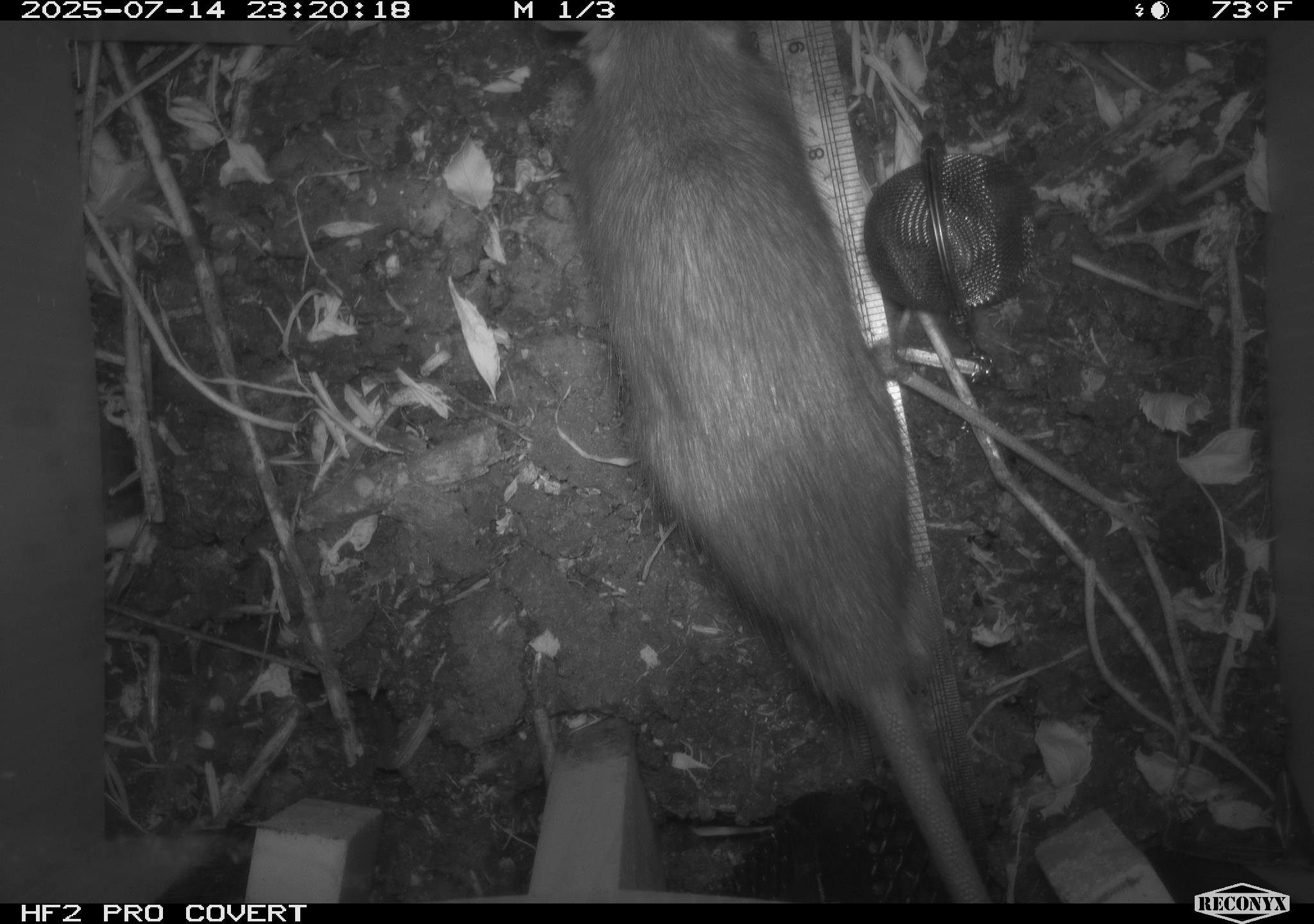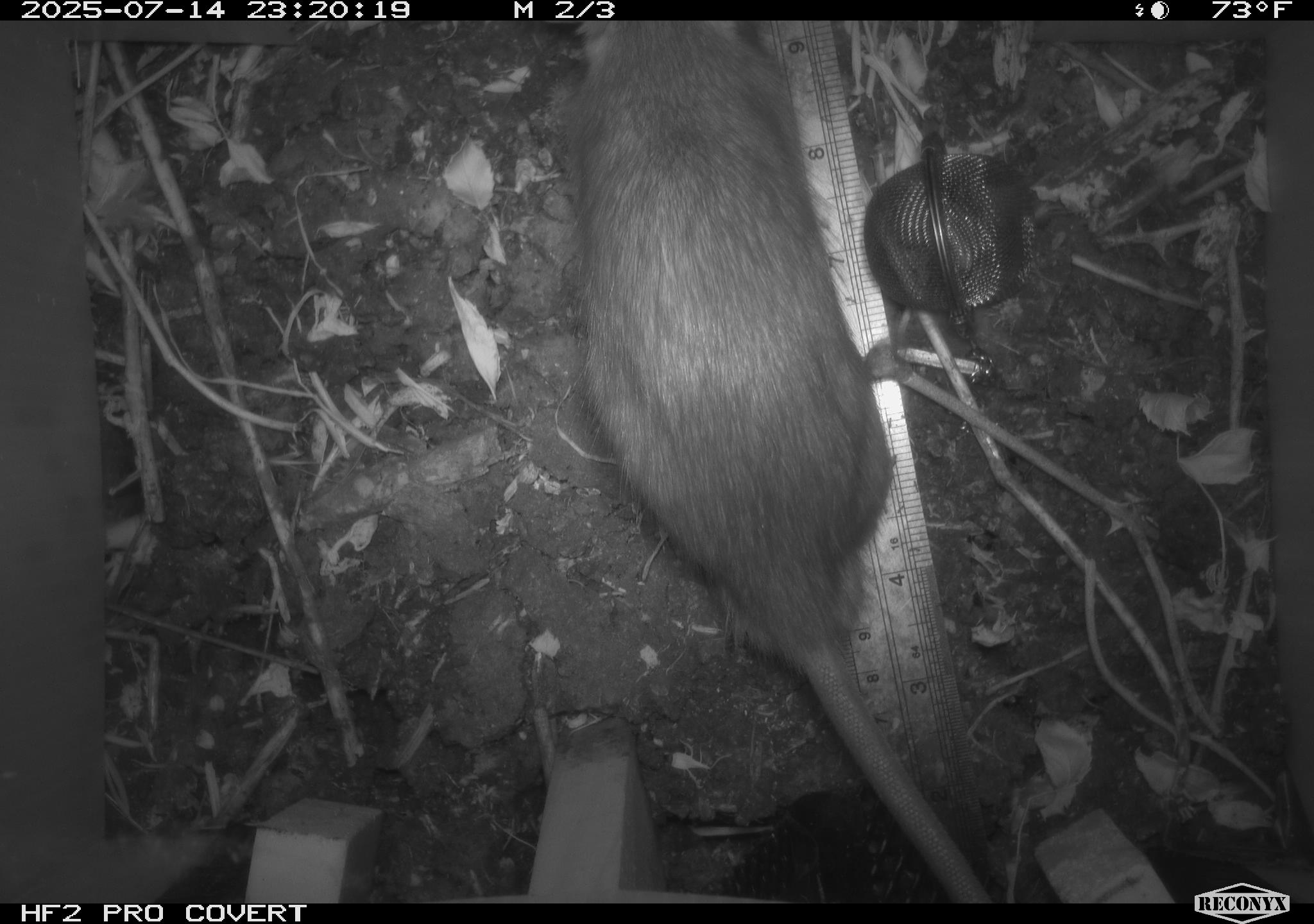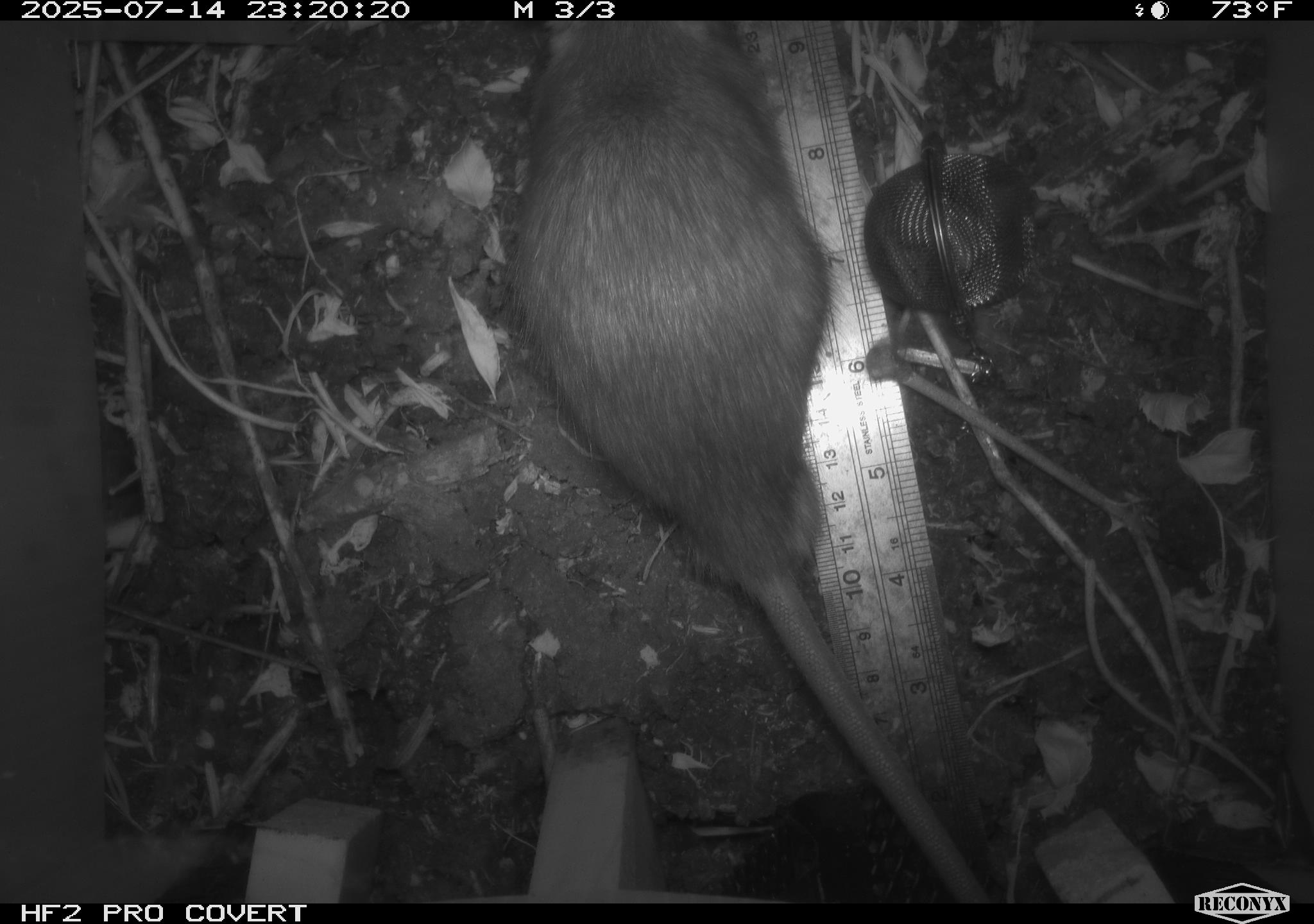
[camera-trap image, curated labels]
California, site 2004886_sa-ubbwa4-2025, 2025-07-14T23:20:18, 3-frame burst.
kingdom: Animalia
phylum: Chordata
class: Mammalia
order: Rodentia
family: Muridae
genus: Rattus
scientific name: Rattus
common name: rat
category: rattus species